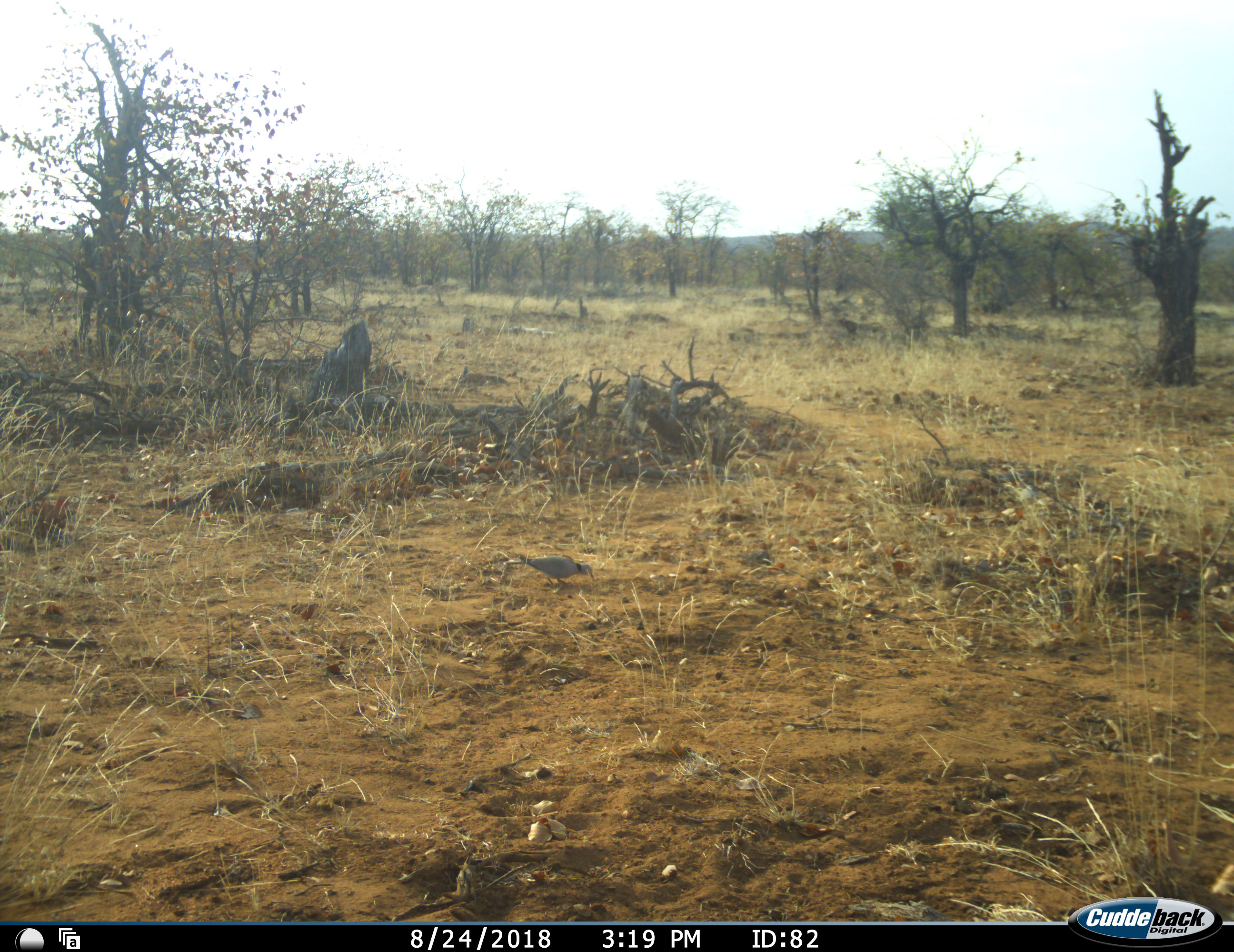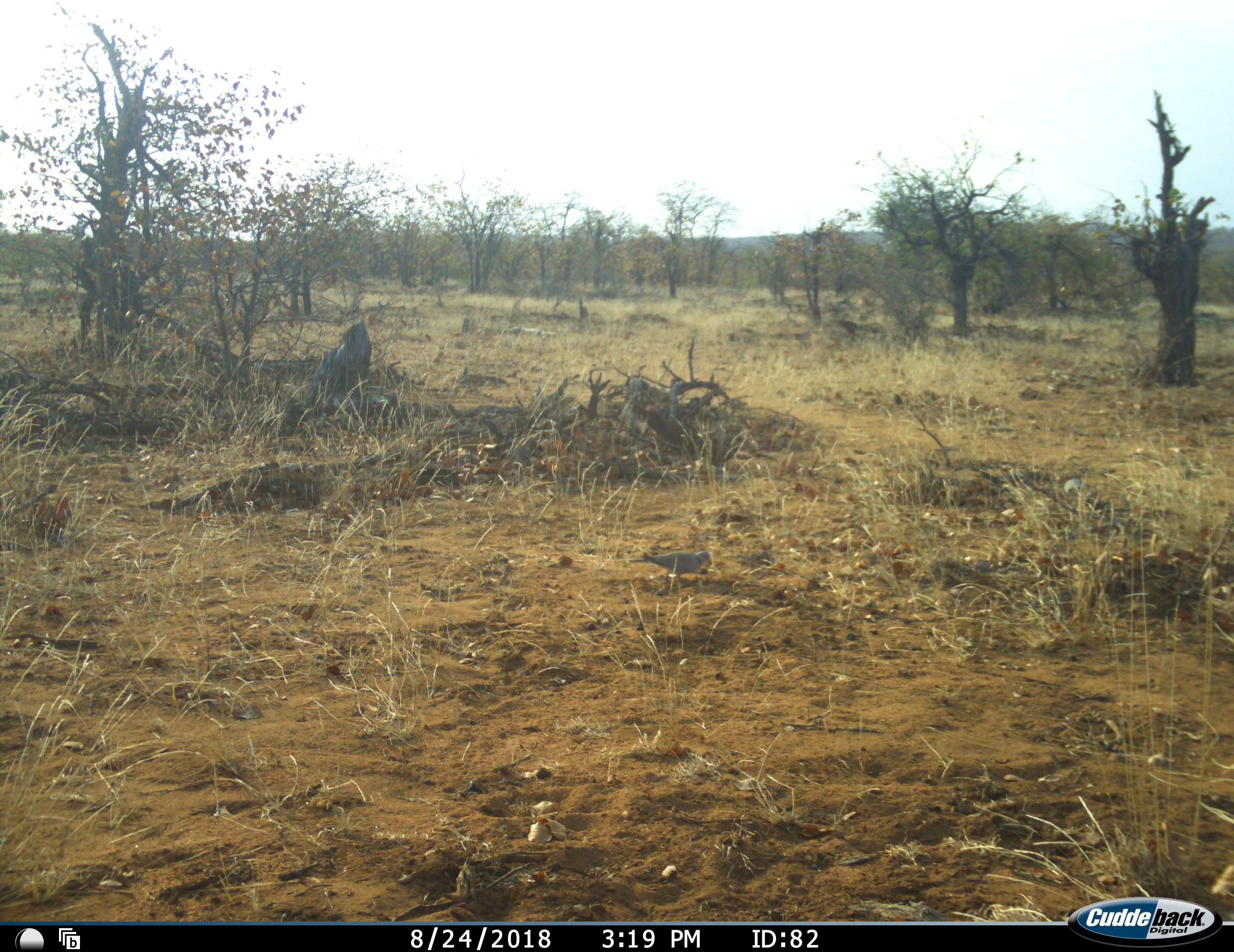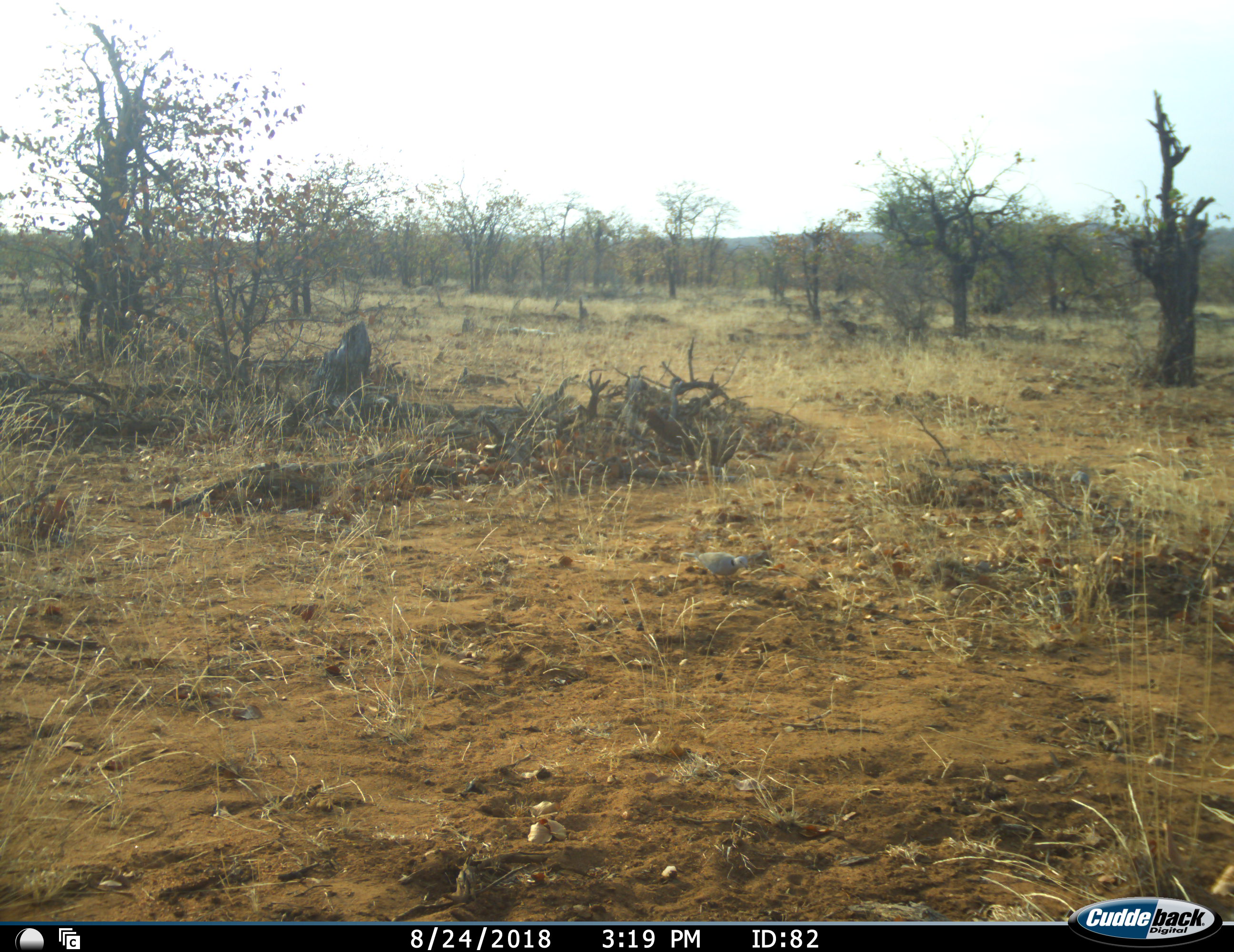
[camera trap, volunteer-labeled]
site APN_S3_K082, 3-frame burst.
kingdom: Animalia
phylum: Chordata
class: Aves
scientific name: Aves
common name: bird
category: birdother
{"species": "birdother (bird) (Aves)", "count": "1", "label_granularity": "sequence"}